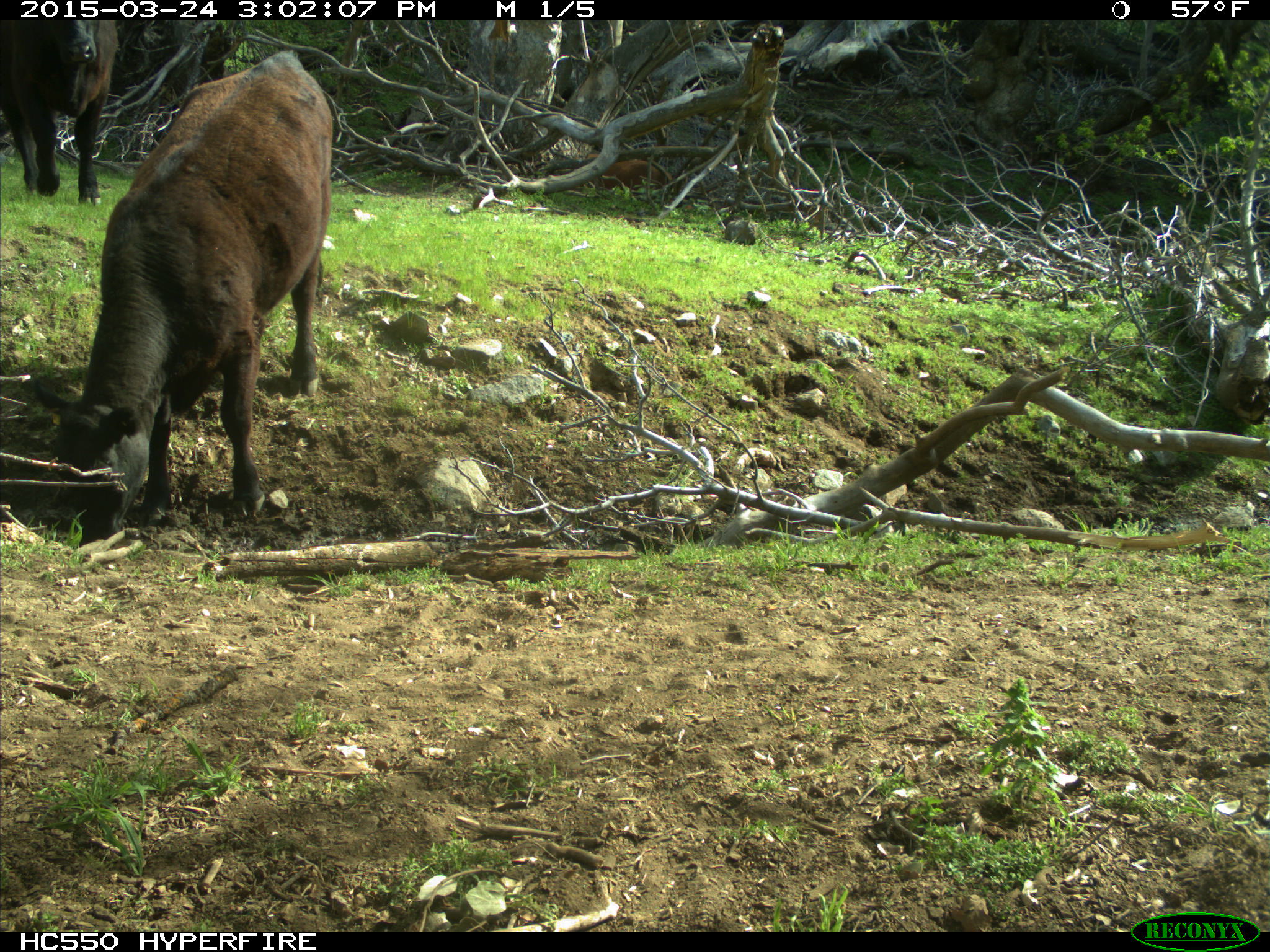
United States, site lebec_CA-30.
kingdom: Animalia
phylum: Chordata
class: Mammalia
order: Artiodactyla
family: Bovidae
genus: Bos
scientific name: Bos taurus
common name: domestic cow